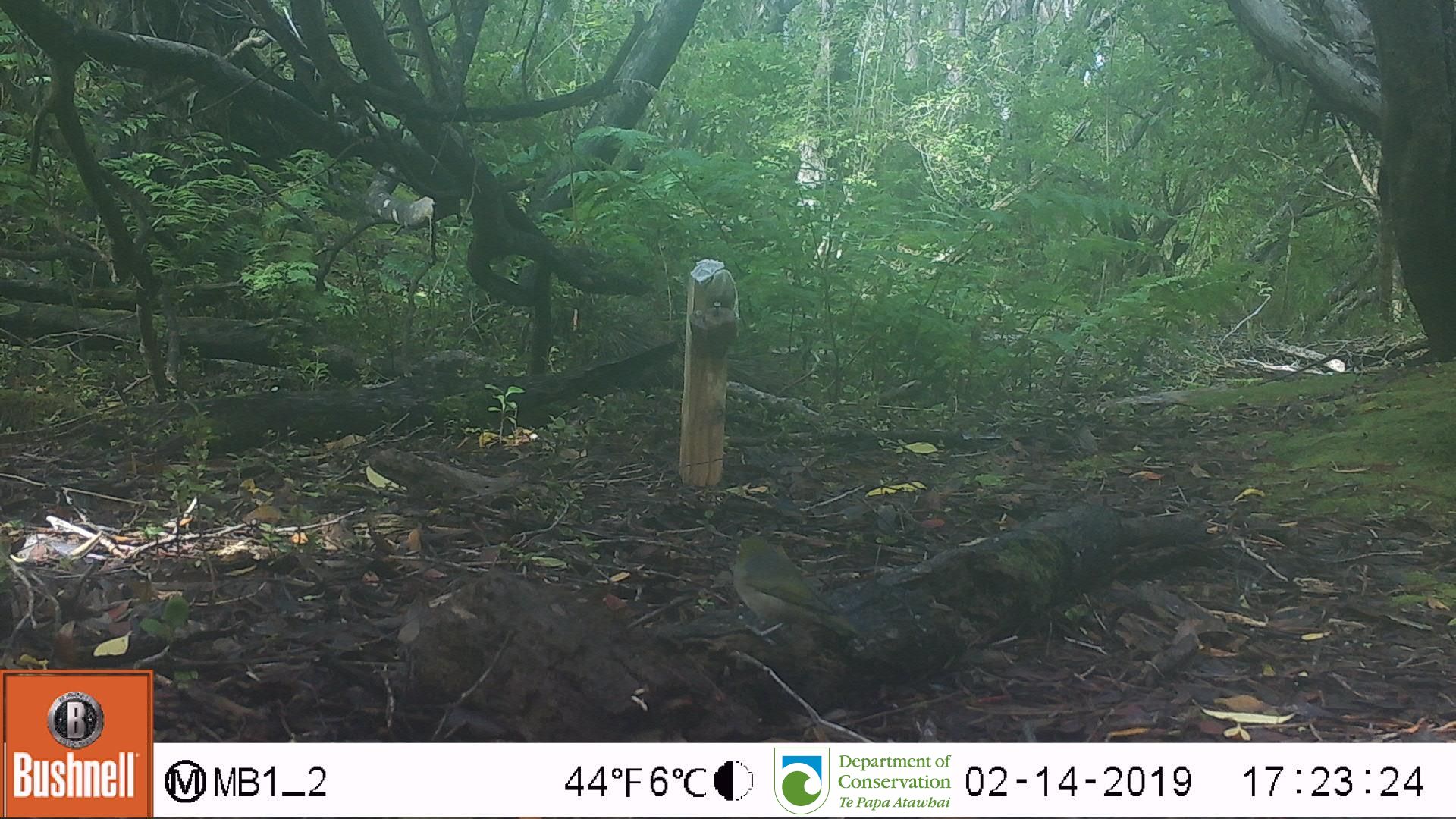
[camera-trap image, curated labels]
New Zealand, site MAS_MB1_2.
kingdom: Animalia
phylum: Chordata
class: Aves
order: Passeriformes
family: Zosteropidae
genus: Zosterops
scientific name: Zosterops lateralis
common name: silvereye